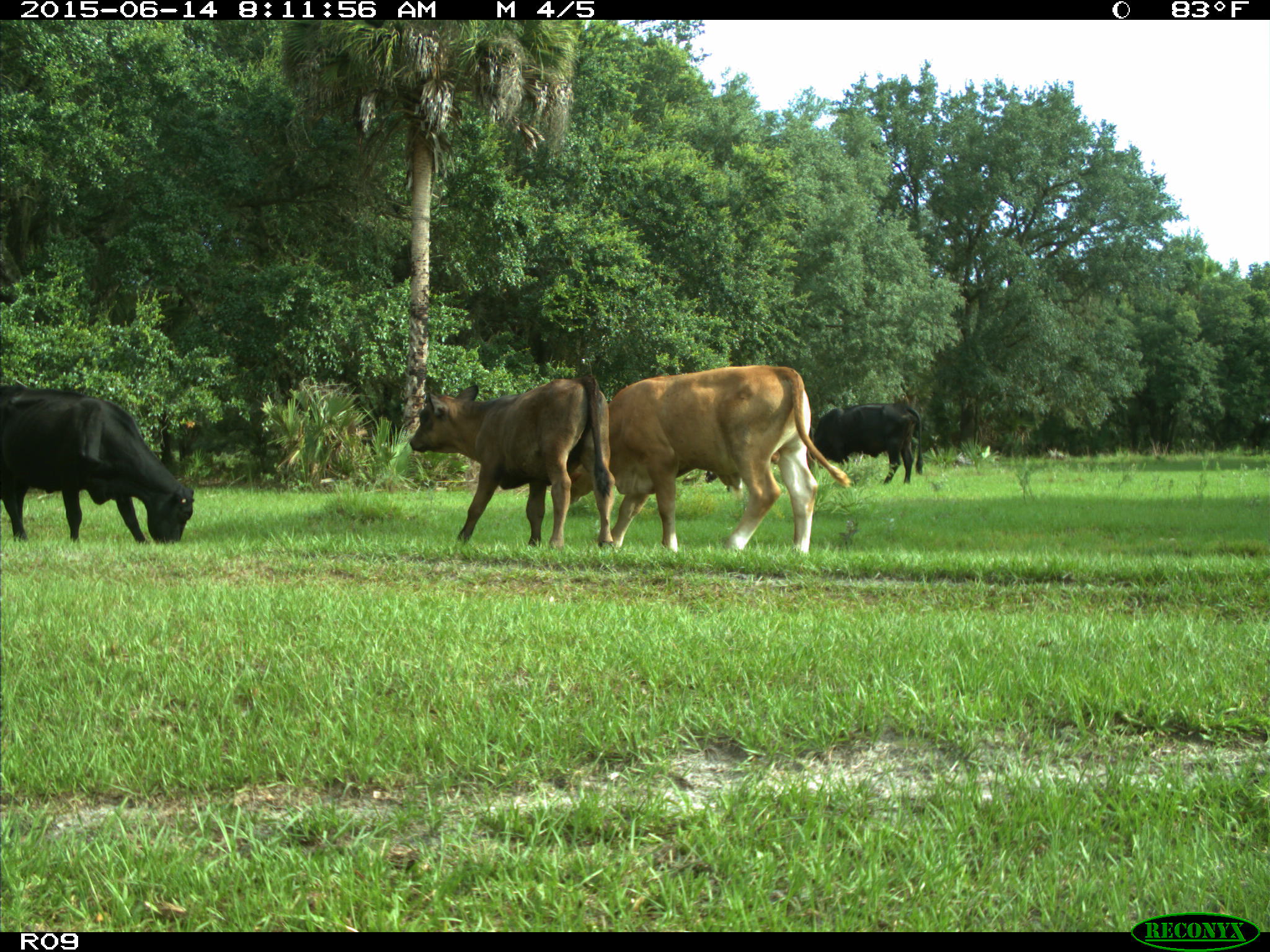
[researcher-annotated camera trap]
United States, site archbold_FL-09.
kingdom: Animalia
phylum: Chordata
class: Mammalia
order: Artiodactyla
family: Bovidae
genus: Bos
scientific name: Bos taurus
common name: domestic cow